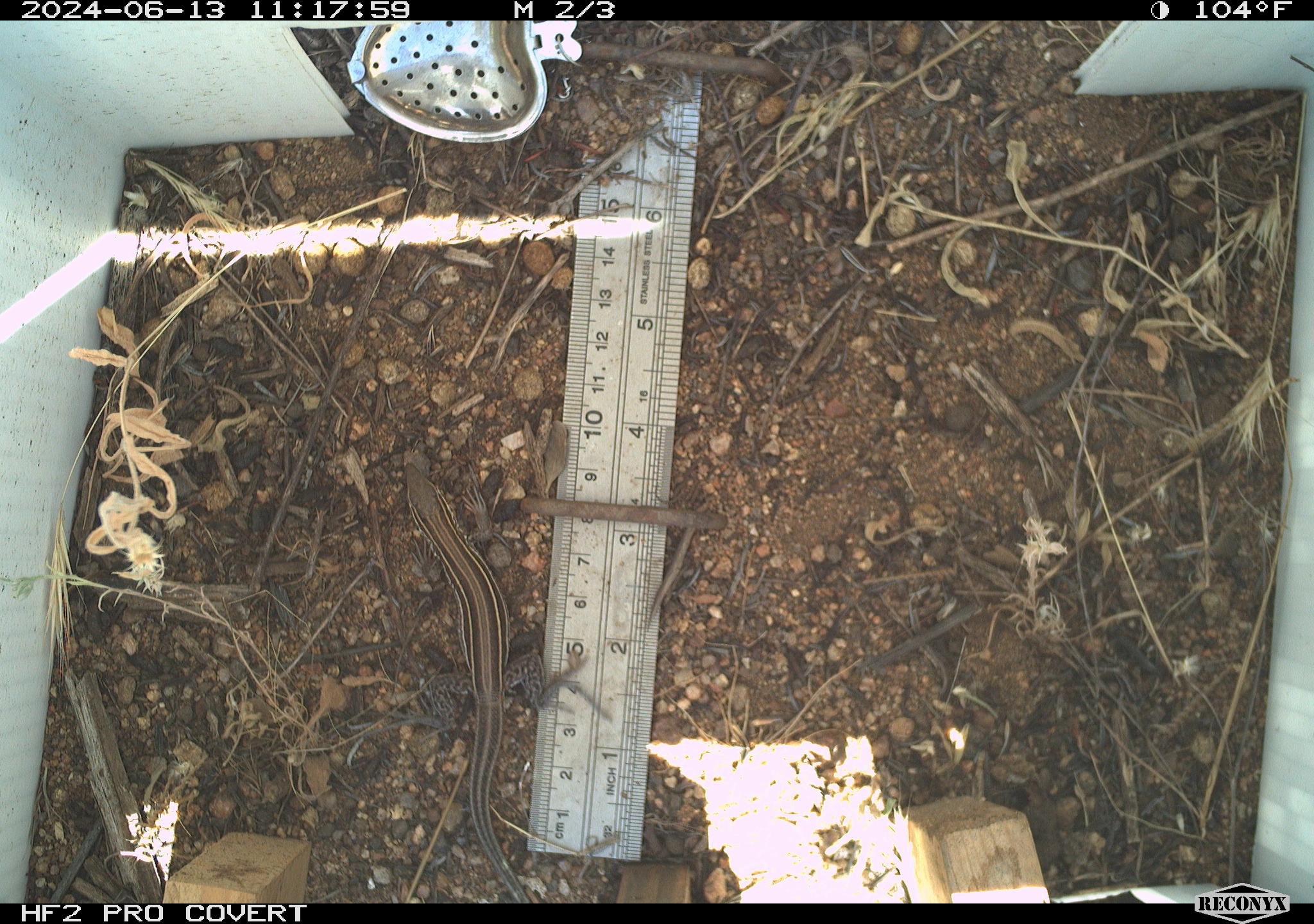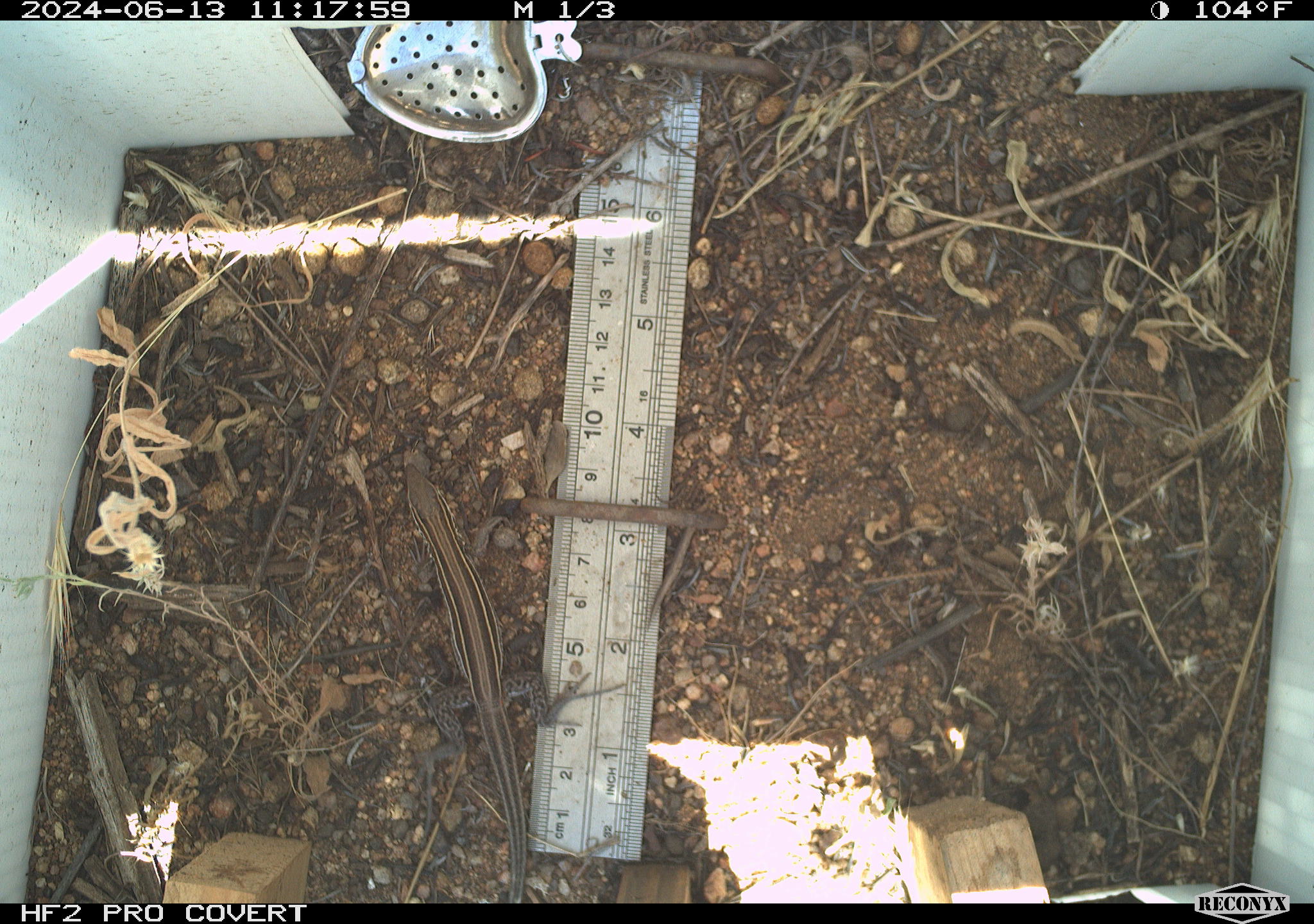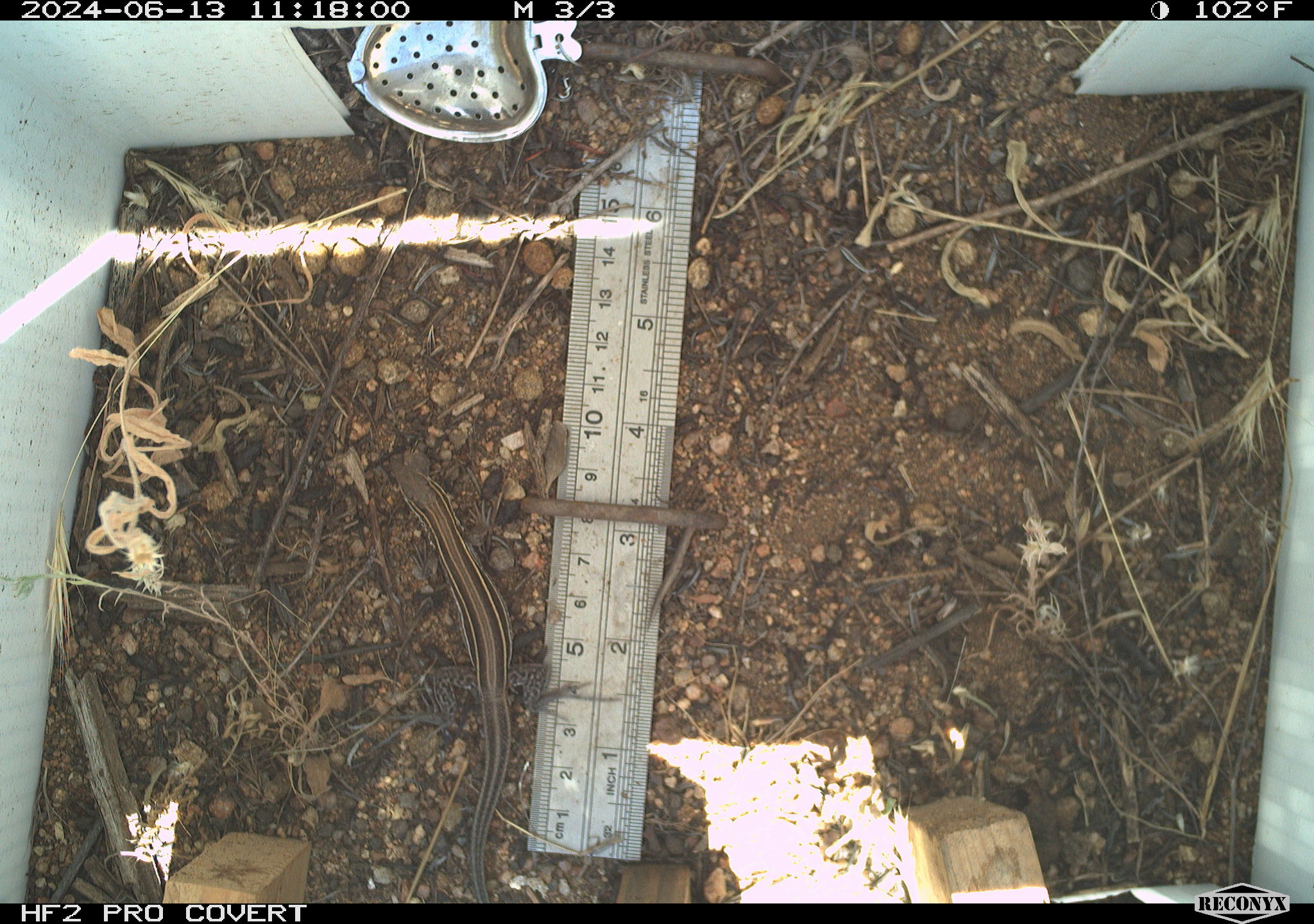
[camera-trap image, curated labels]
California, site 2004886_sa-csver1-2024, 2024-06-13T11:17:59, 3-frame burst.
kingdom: Animalia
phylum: Chordata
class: Reptilia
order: Squamata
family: Scincidae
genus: Plestiodon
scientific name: Plestiodon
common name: blue-tailed skinks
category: plestiodon species